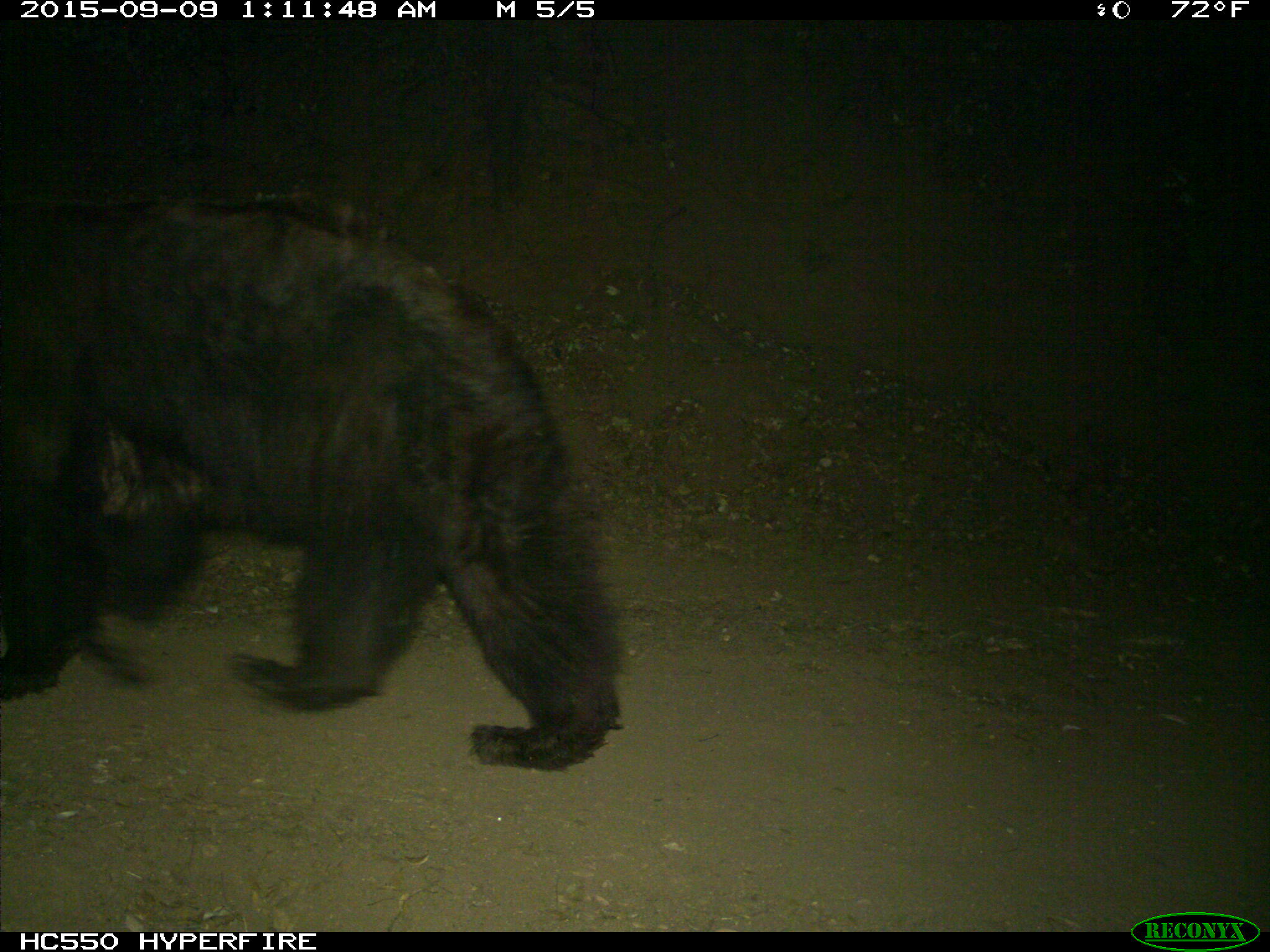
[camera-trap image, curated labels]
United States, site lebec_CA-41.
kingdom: Animalia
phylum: Chordata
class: Mammalia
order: Carnivora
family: Ursidae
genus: Ursus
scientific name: Ursus americanus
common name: american black bear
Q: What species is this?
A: Ursus americanus (american black bear).